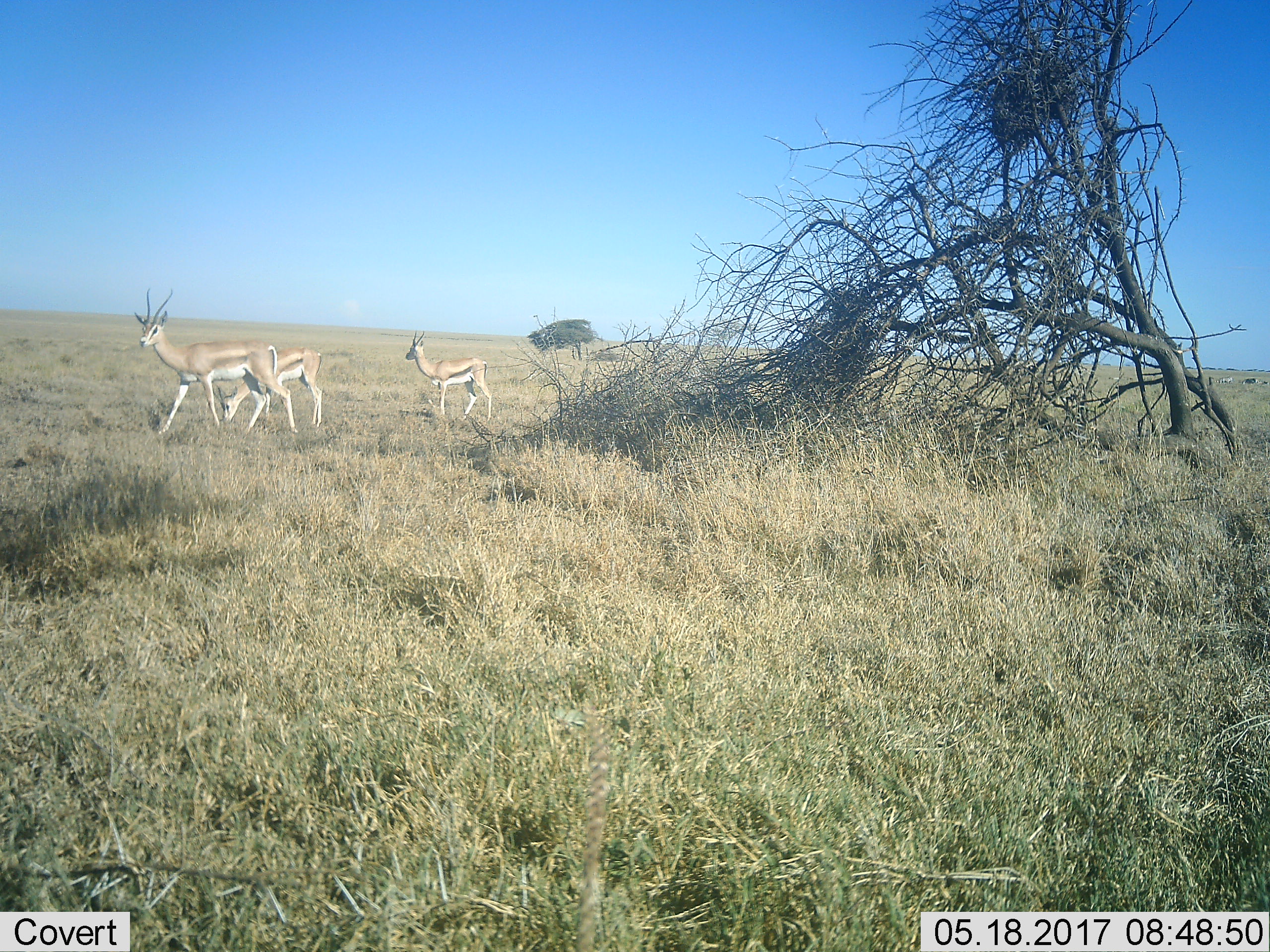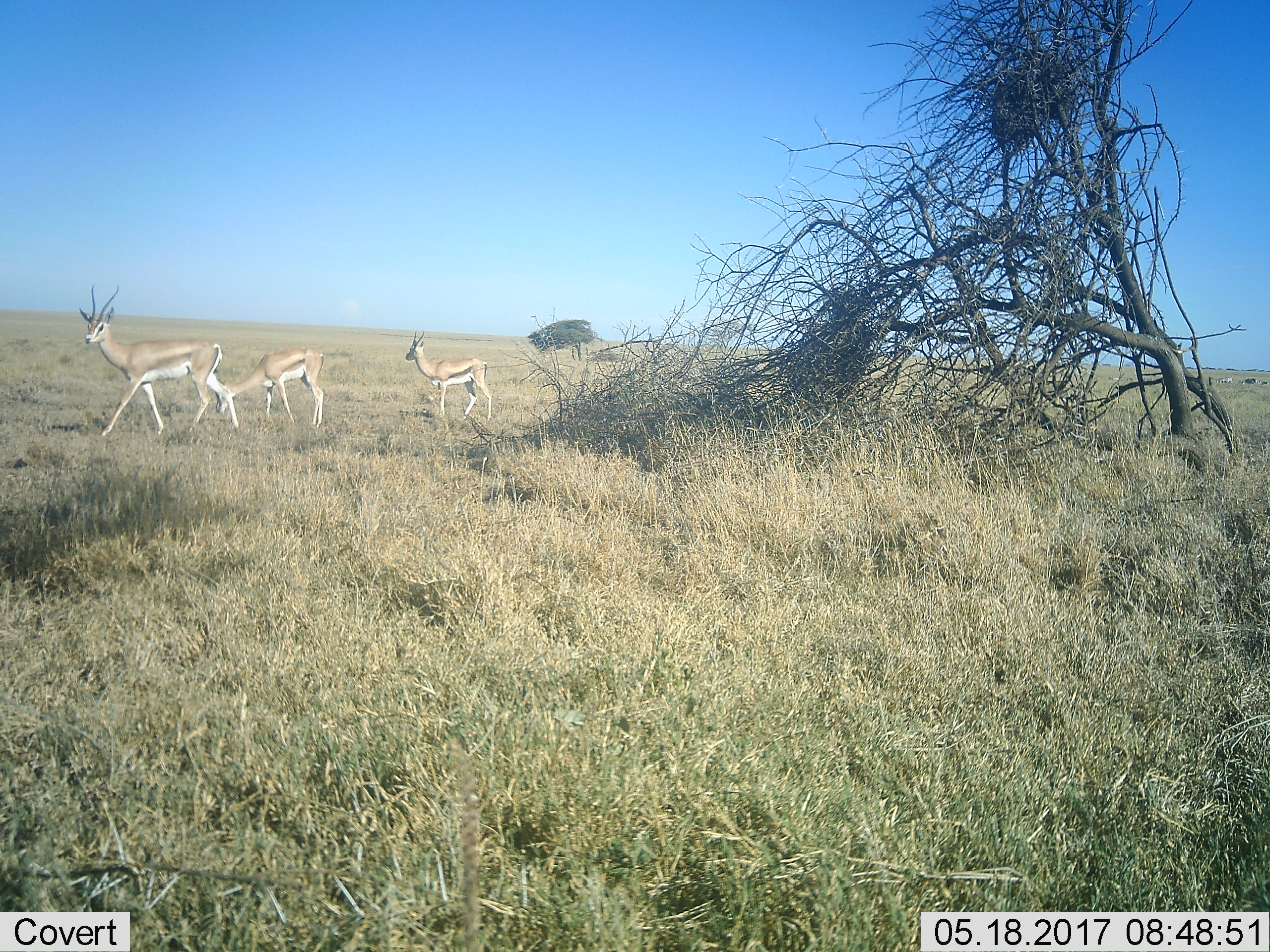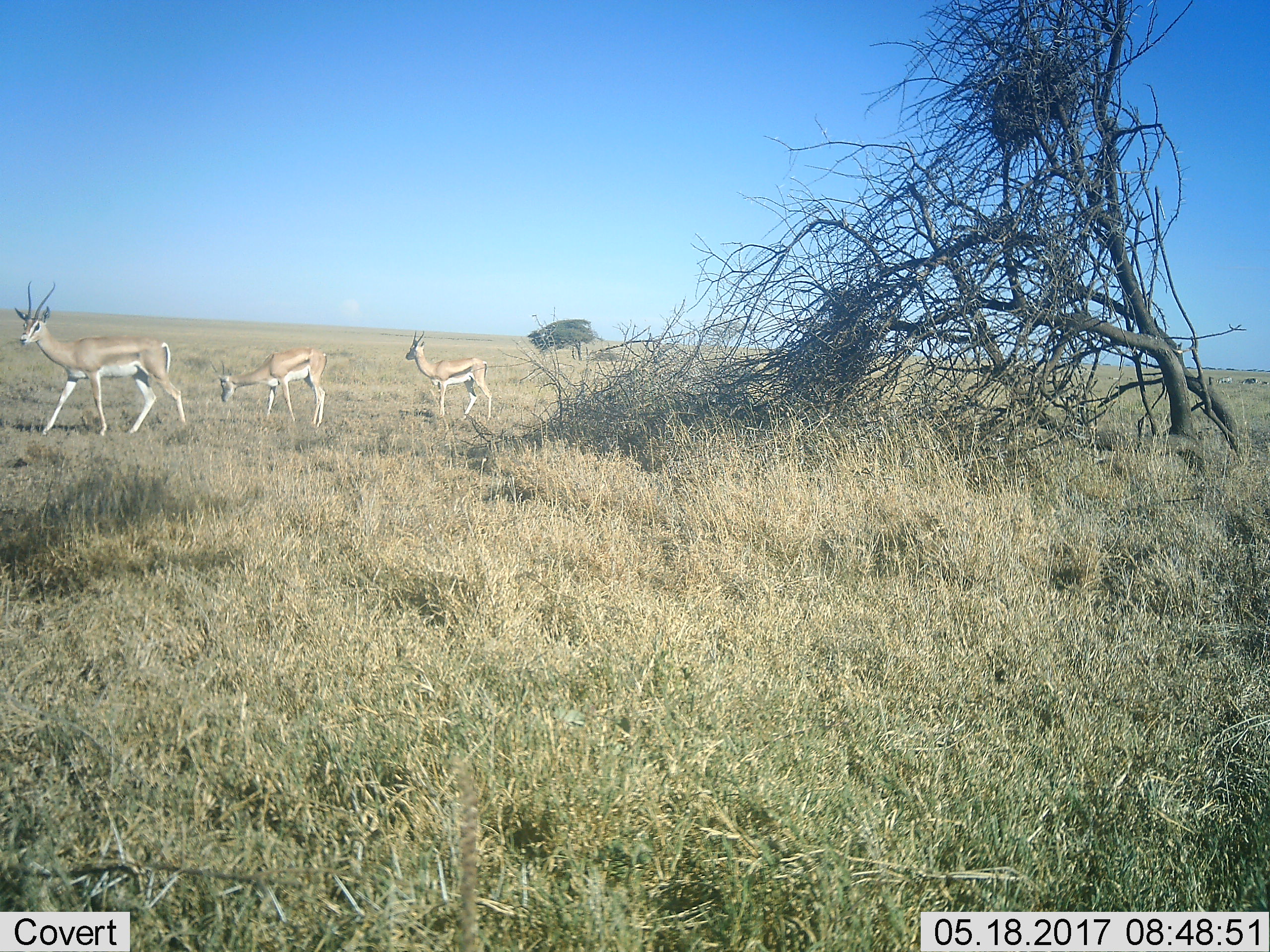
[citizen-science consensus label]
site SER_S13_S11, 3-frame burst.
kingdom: Animalia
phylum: Chordata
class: Mammalia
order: Artiodactyla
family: Bovidae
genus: Nanger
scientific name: Nanger granti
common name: grant's gazelle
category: gazellegrants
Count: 3.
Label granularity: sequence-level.